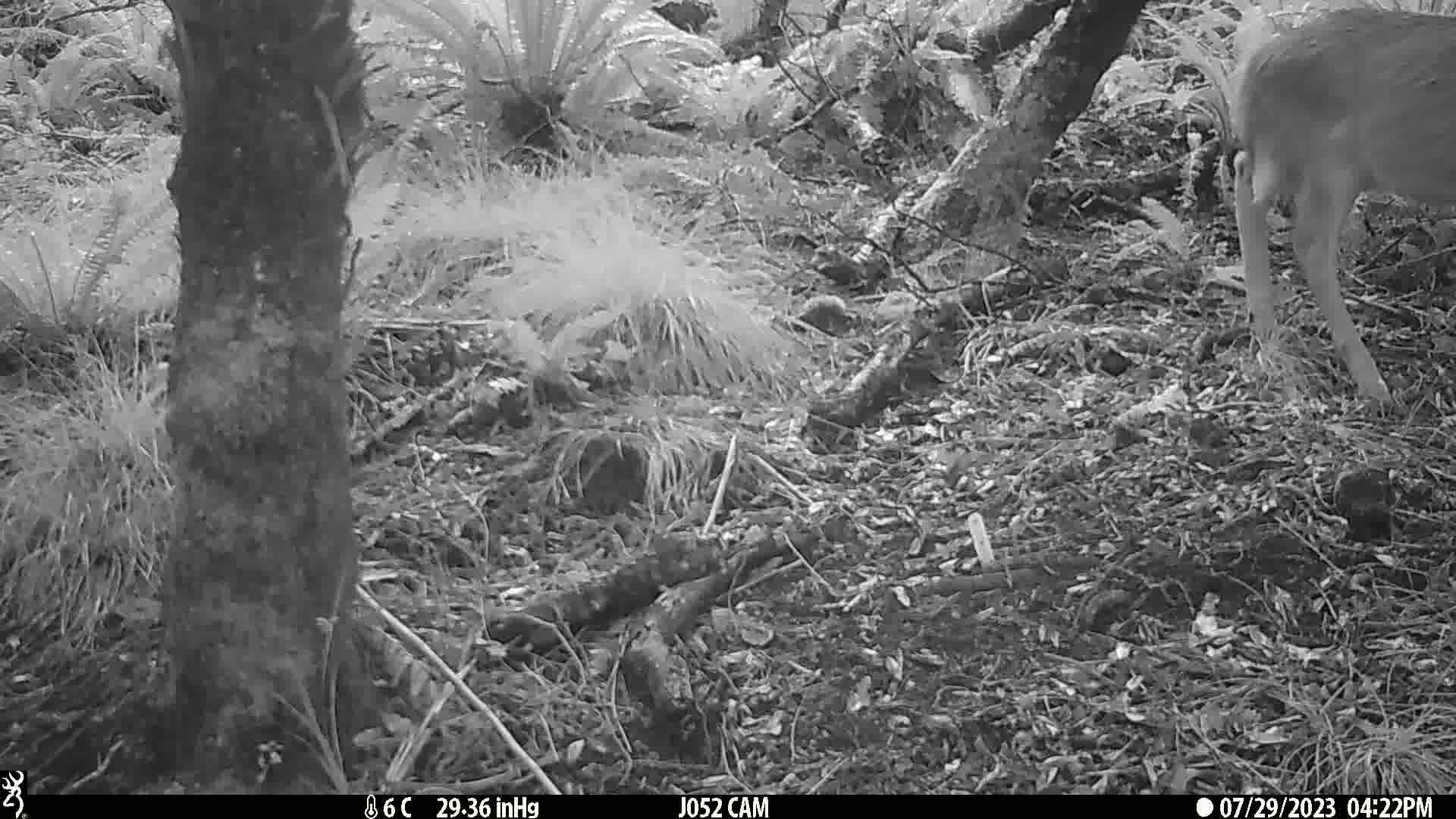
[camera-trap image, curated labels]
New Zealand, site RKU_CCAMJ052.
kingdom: Animalia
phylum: Chordata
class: Mammalia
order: Artiodactyla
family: Cervidae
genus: Odocoileus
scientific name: Odocoileus virginianus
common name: white-tailed deer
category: white tailed deer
White tailed deer (white-tailed deer) (Odocoileus virginianus).